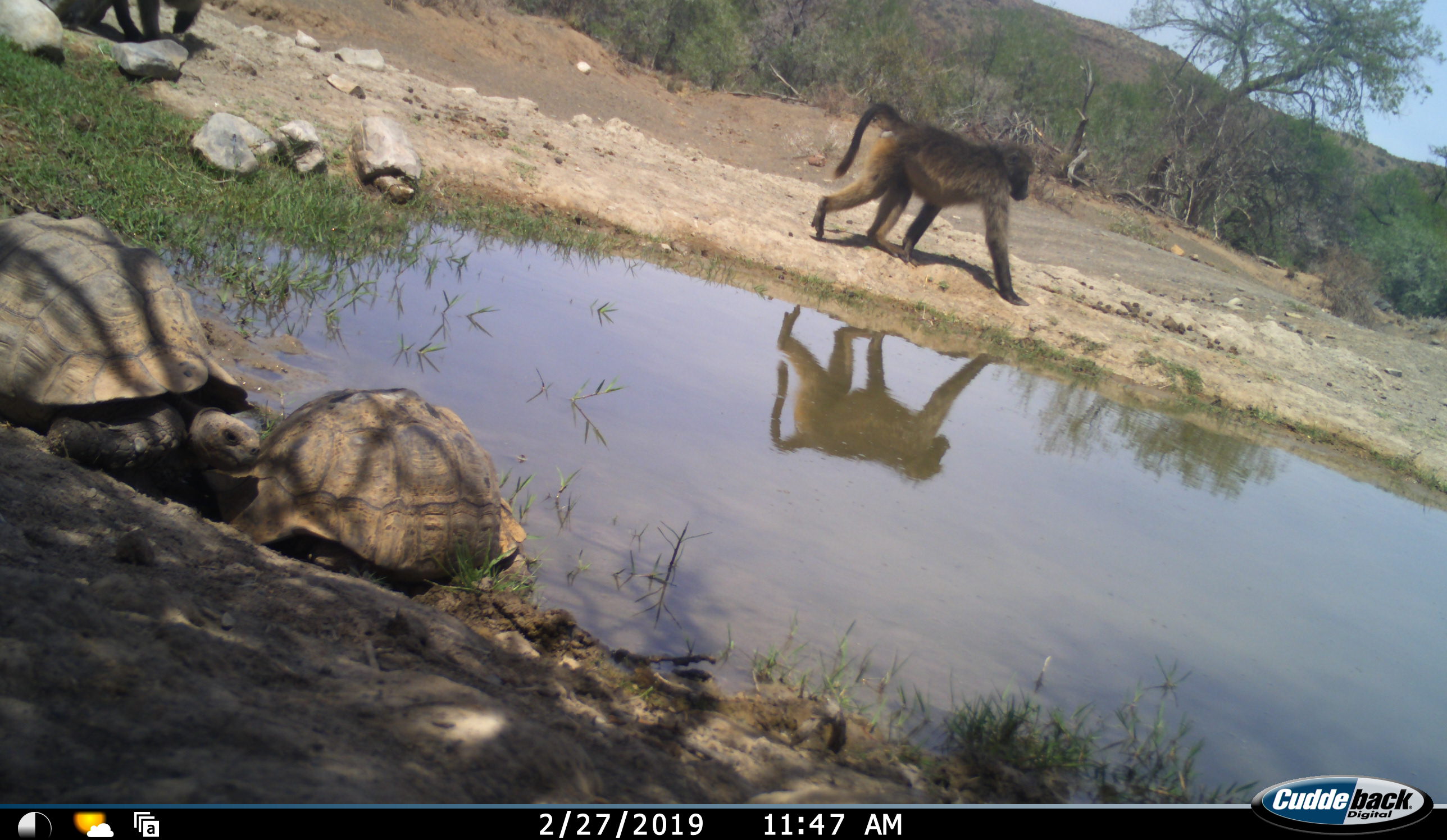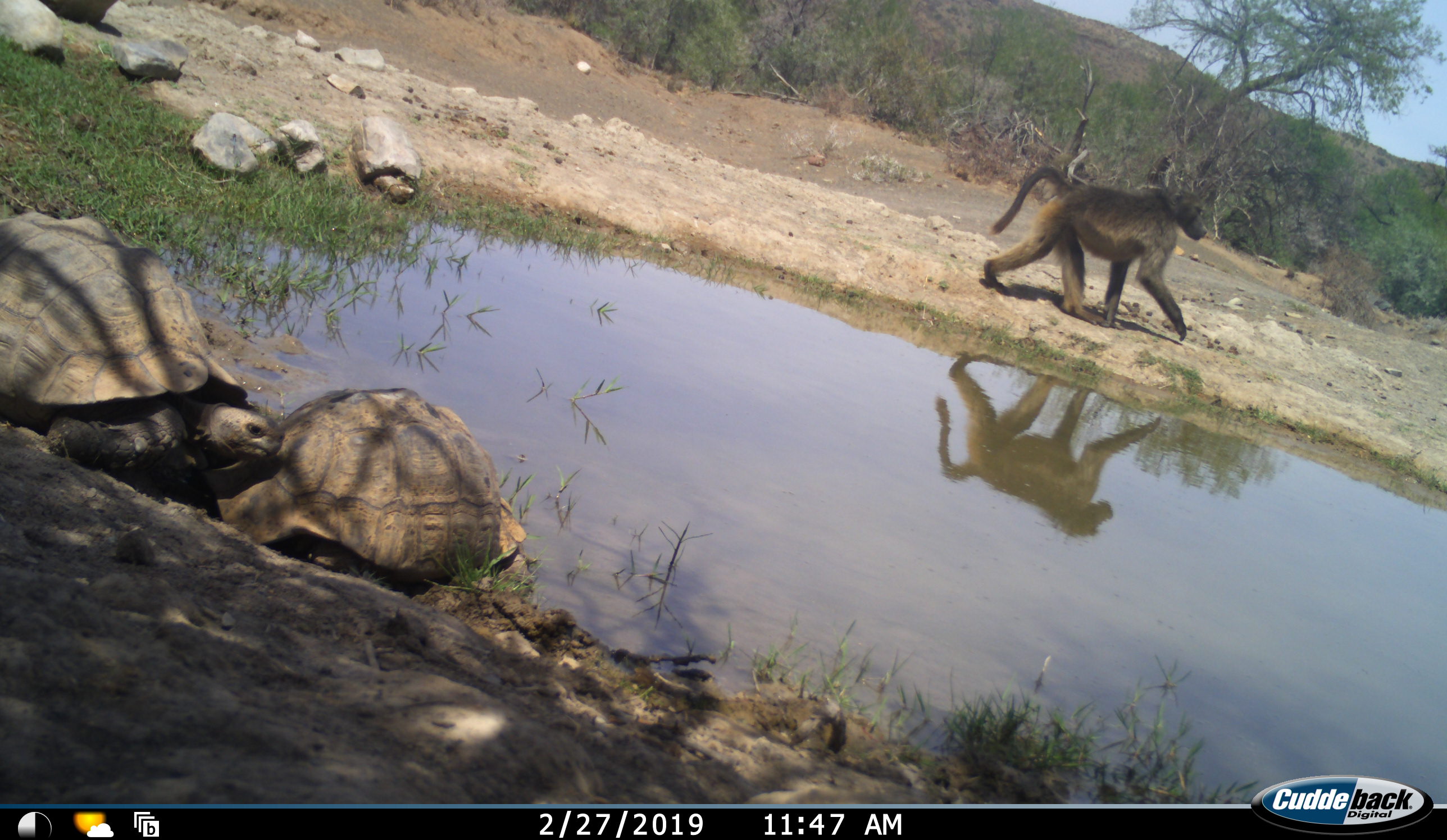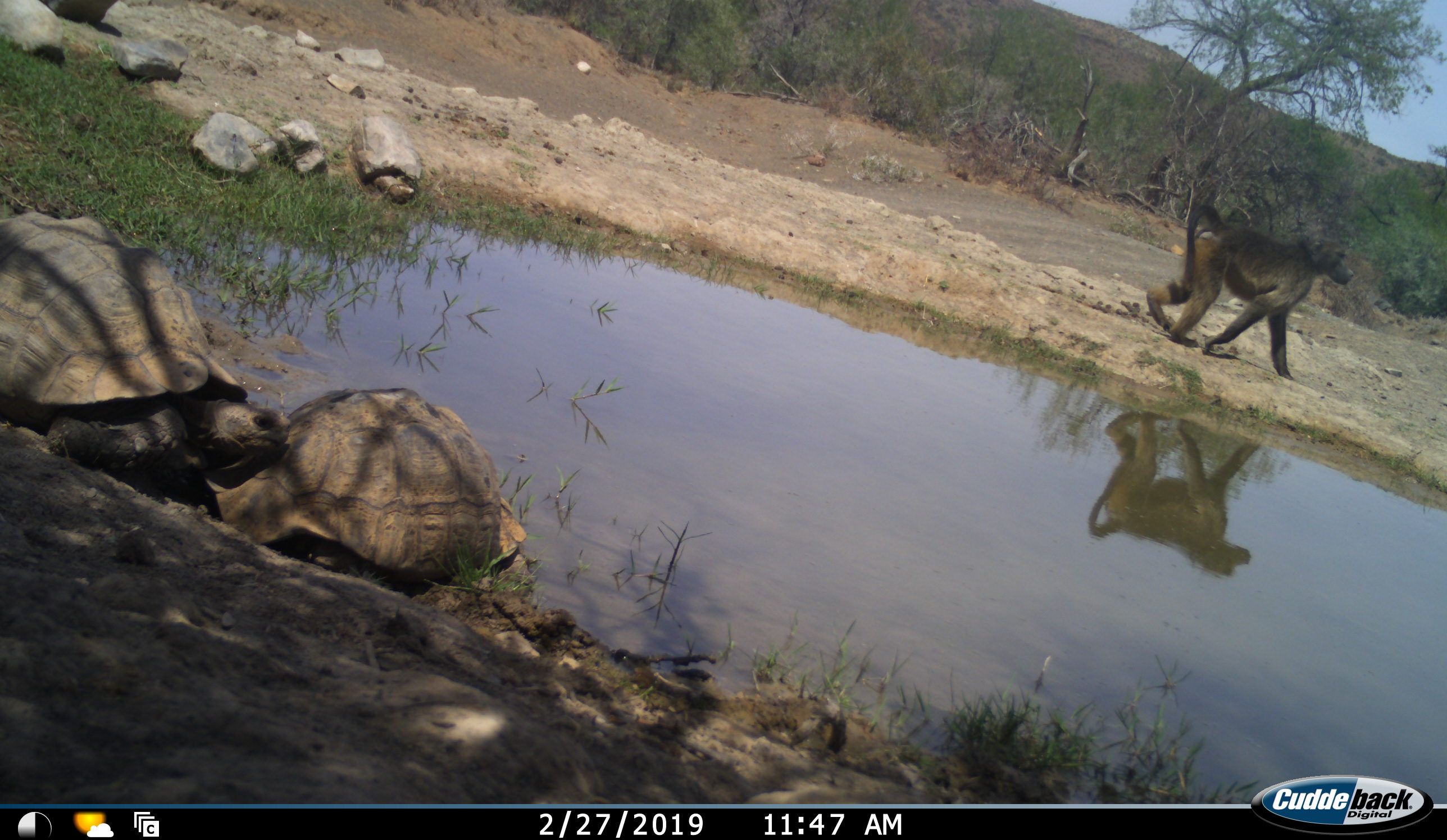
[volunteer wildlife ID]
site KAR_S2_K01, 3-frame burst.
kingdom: Animalia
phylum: Chordata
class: Mammalia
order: Primates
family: Cercopithecidae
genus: Papio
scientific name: Papio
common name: baboon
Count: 2.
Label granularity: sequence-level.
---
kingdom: Animalia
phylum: Chordata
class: Reptilia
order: Testudines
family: Testudinidae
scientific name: Testudinidae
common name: tortoise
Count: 2.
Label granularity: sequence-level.